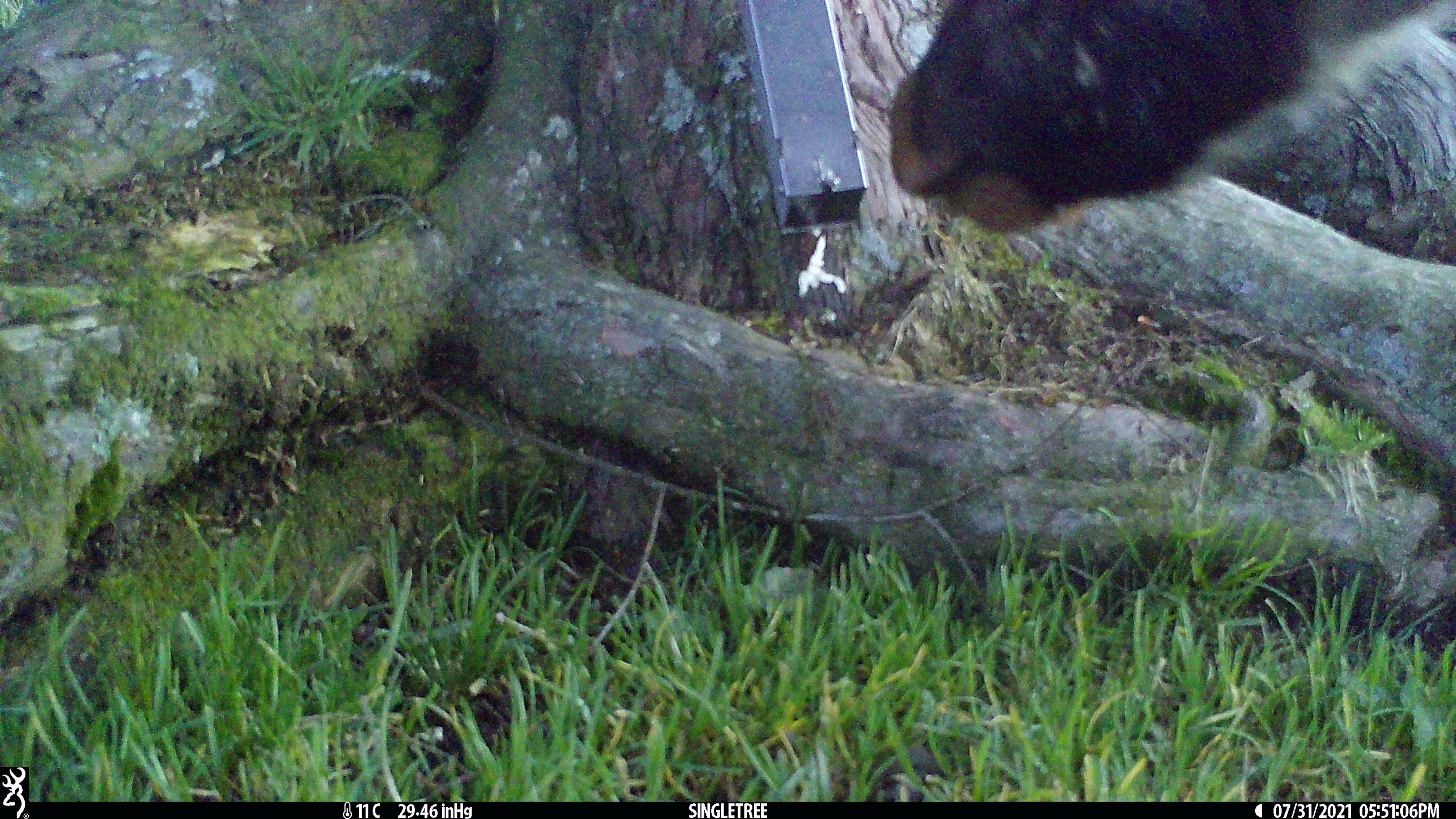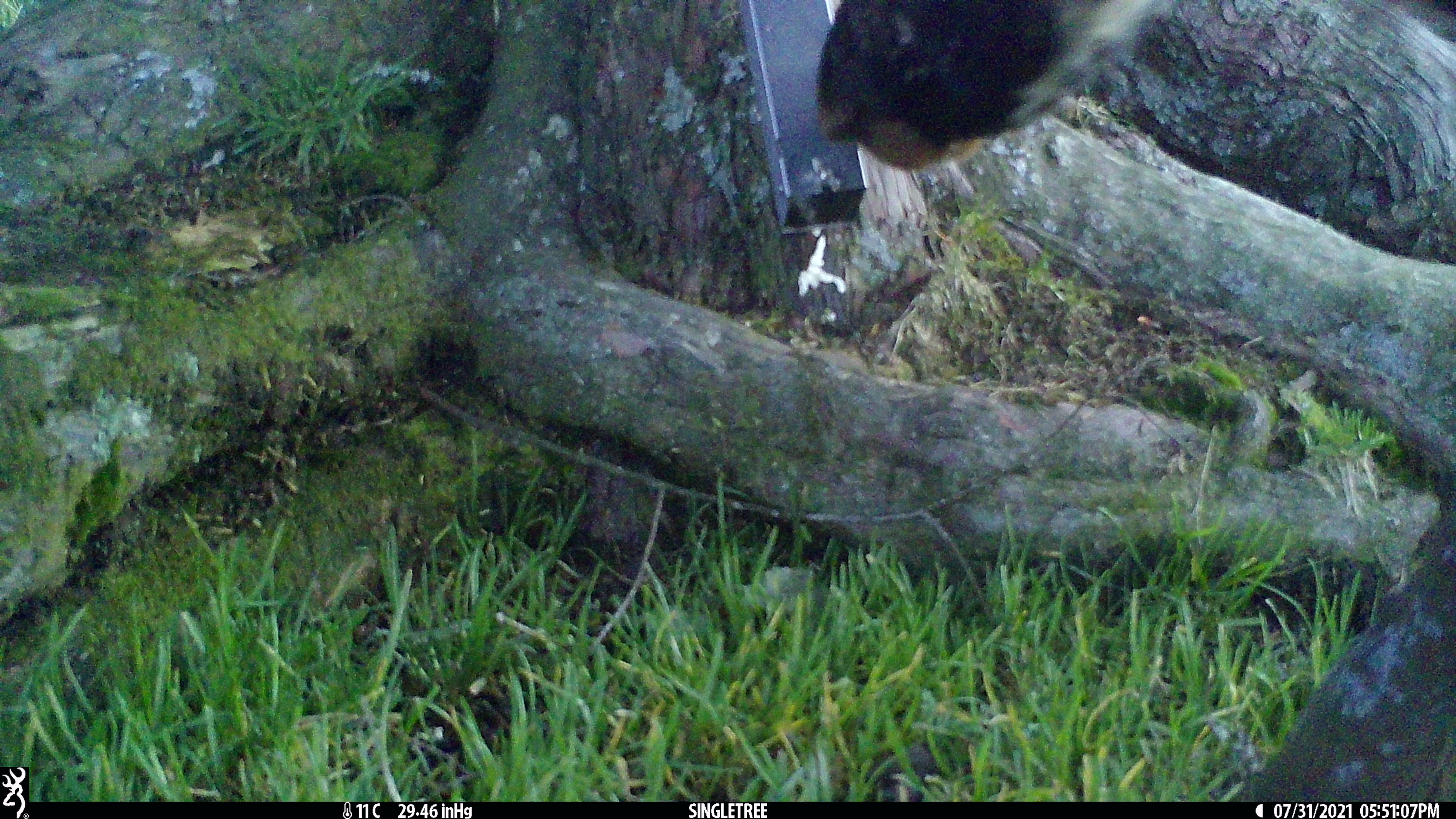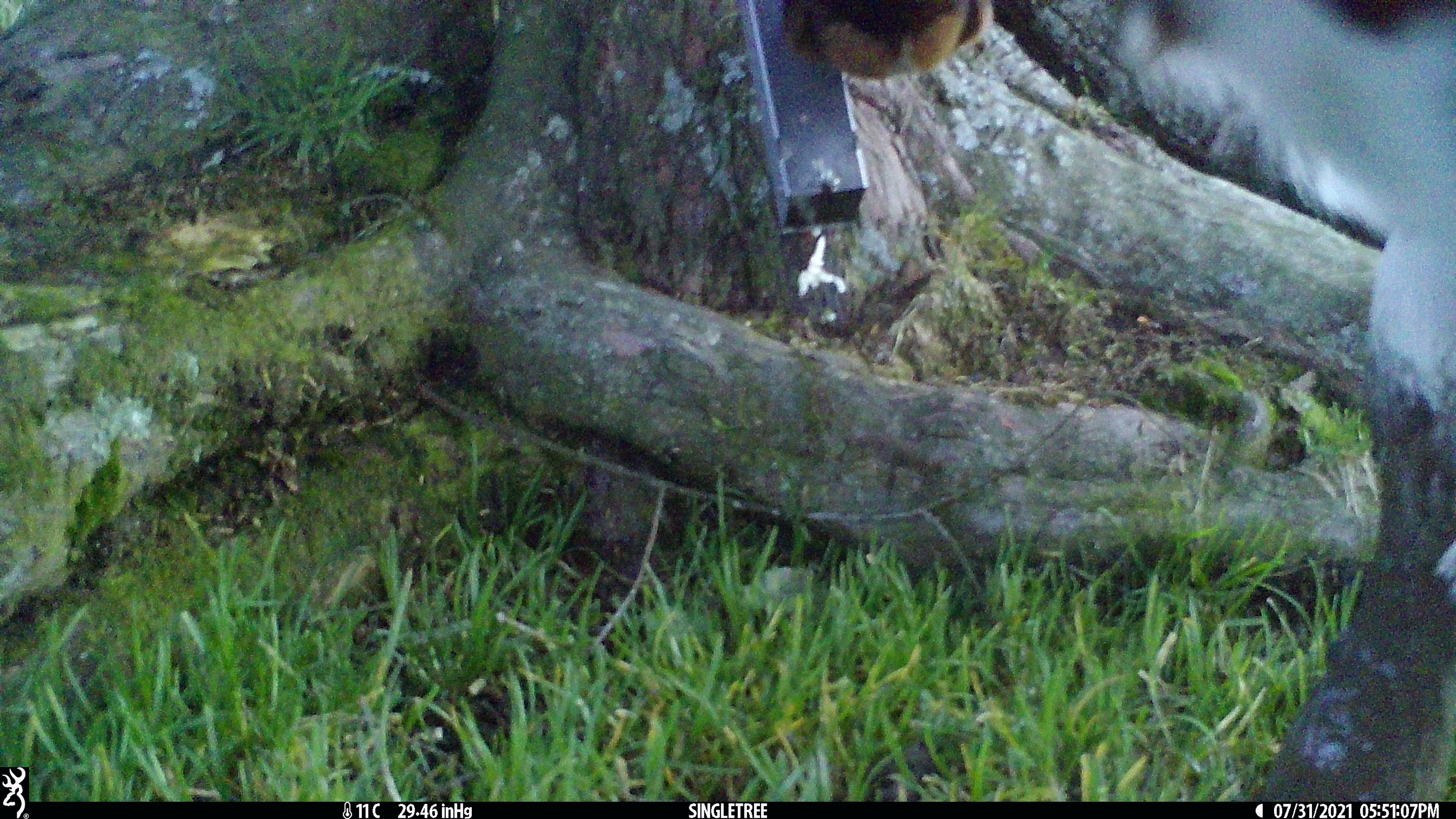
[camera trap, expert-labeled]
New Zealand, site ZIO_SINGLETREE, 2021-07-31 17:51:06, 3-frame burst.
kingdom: Animalia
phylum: Chordata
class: Mammalia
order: Artiodactyla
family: Bovidae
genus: Rupicapra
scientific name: Rupicapra rupicapra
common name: alpine chamois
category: chamois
Chamois (alpine chamois) (Rupicapra rupicapra).